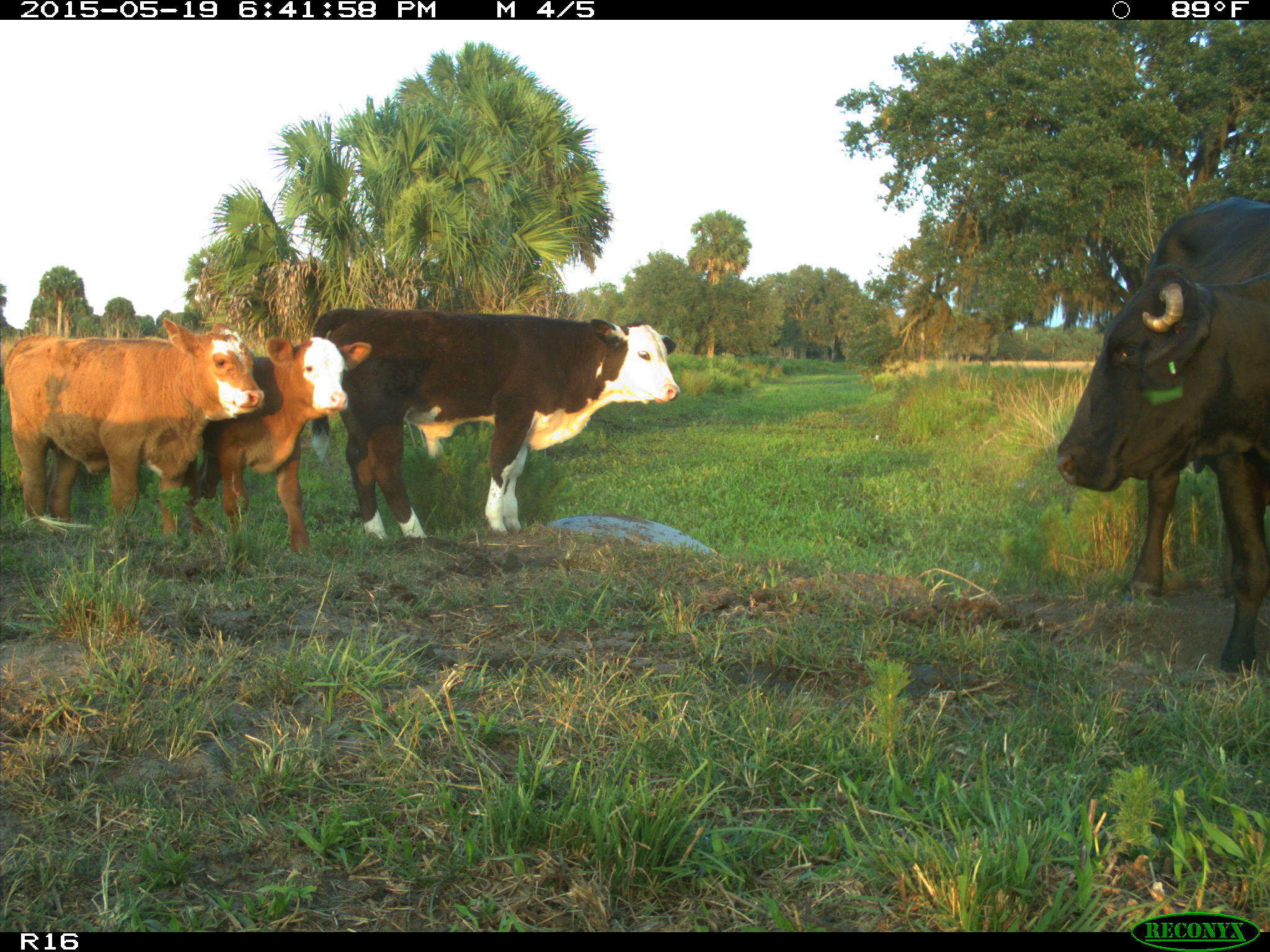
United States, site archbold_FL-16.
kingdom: Animalia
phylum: Chordata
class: Mammalia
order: Artiodactyla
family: Bovidae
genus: Bos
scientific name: Bos taurus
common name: domestic cow